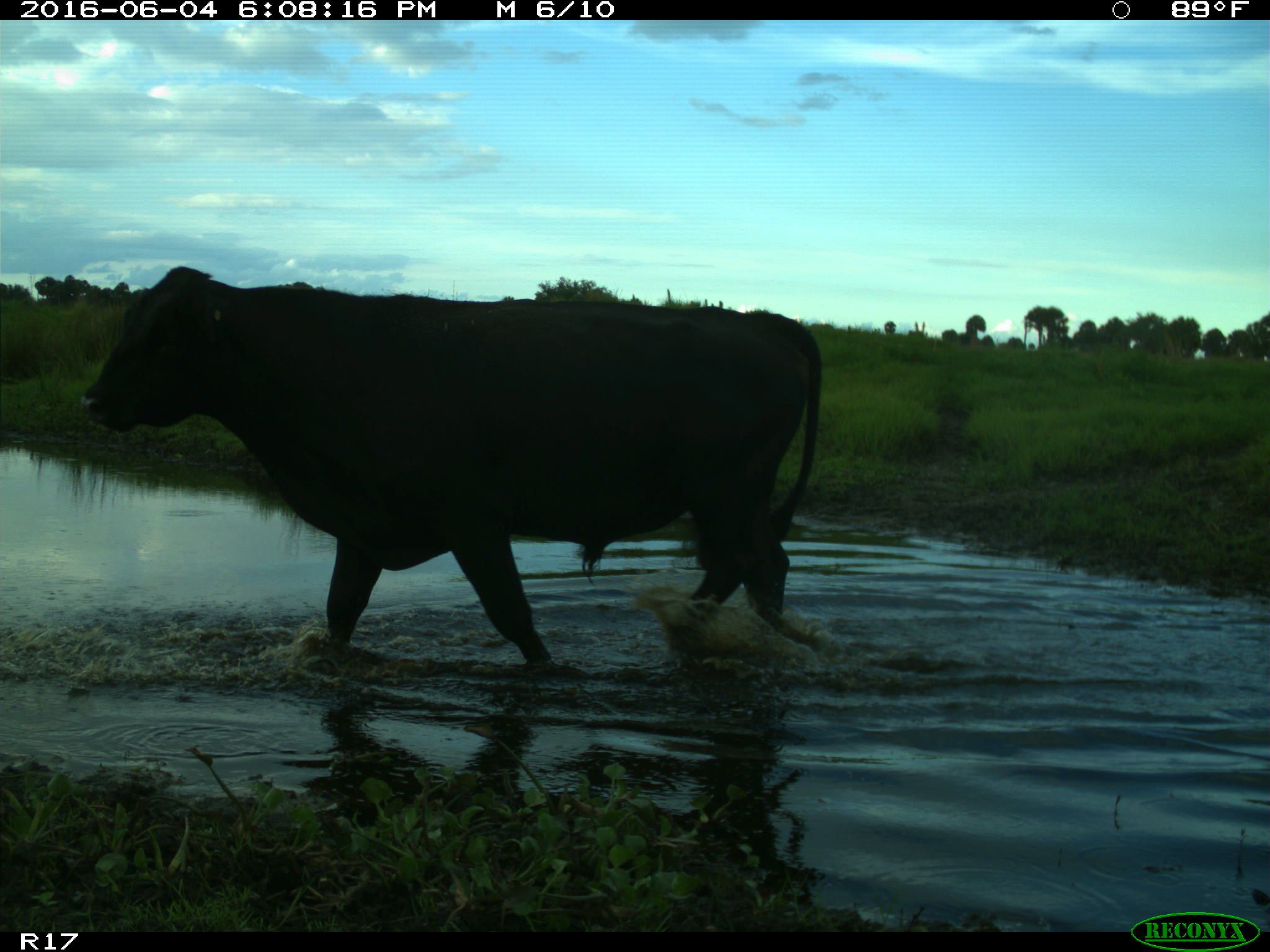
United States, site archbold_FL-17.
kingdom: Animalia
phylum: Chordata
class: Mammalia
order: Artiodactyla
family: Bovidae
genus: Bos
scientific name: Bos taurus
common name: domestic cow